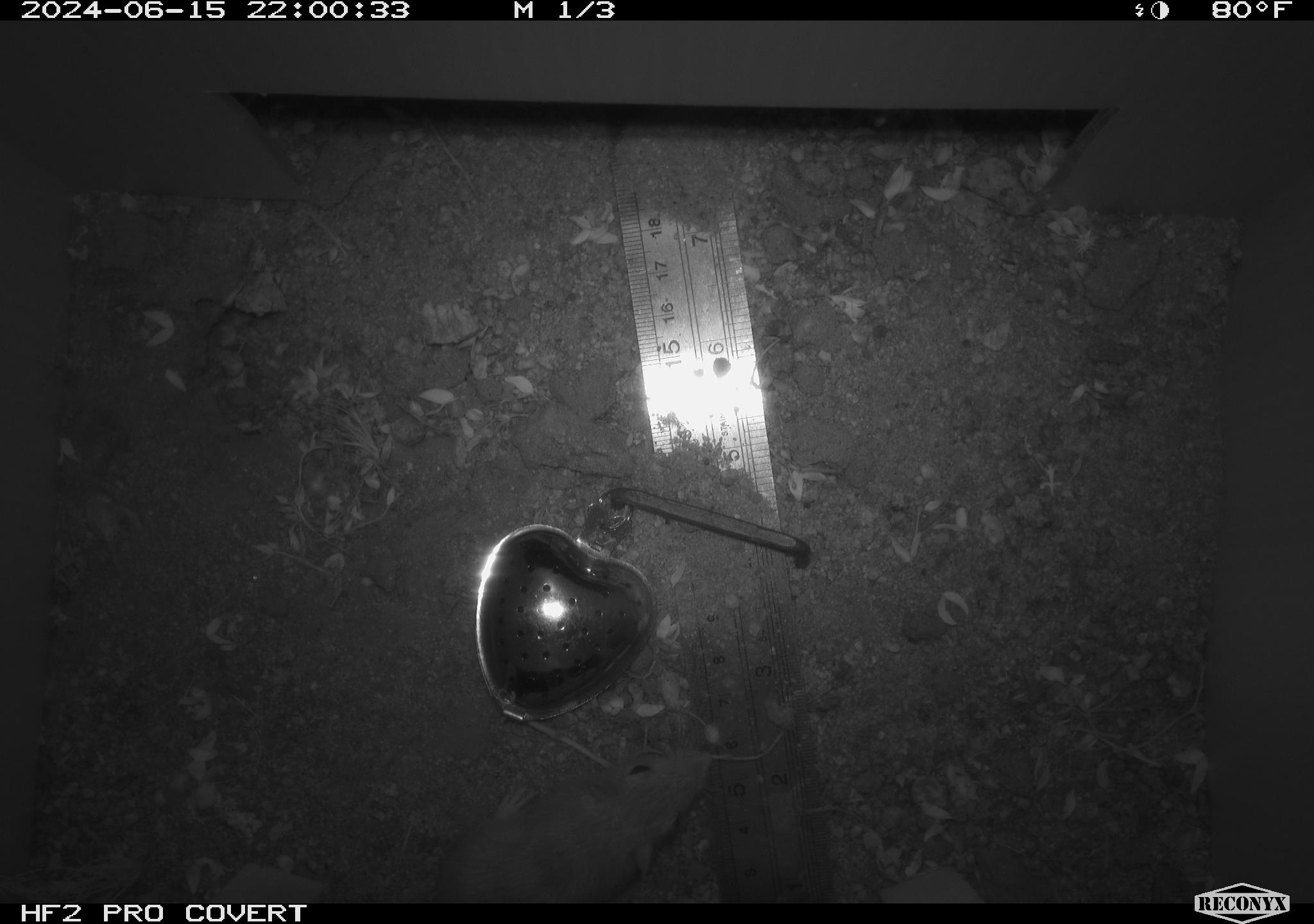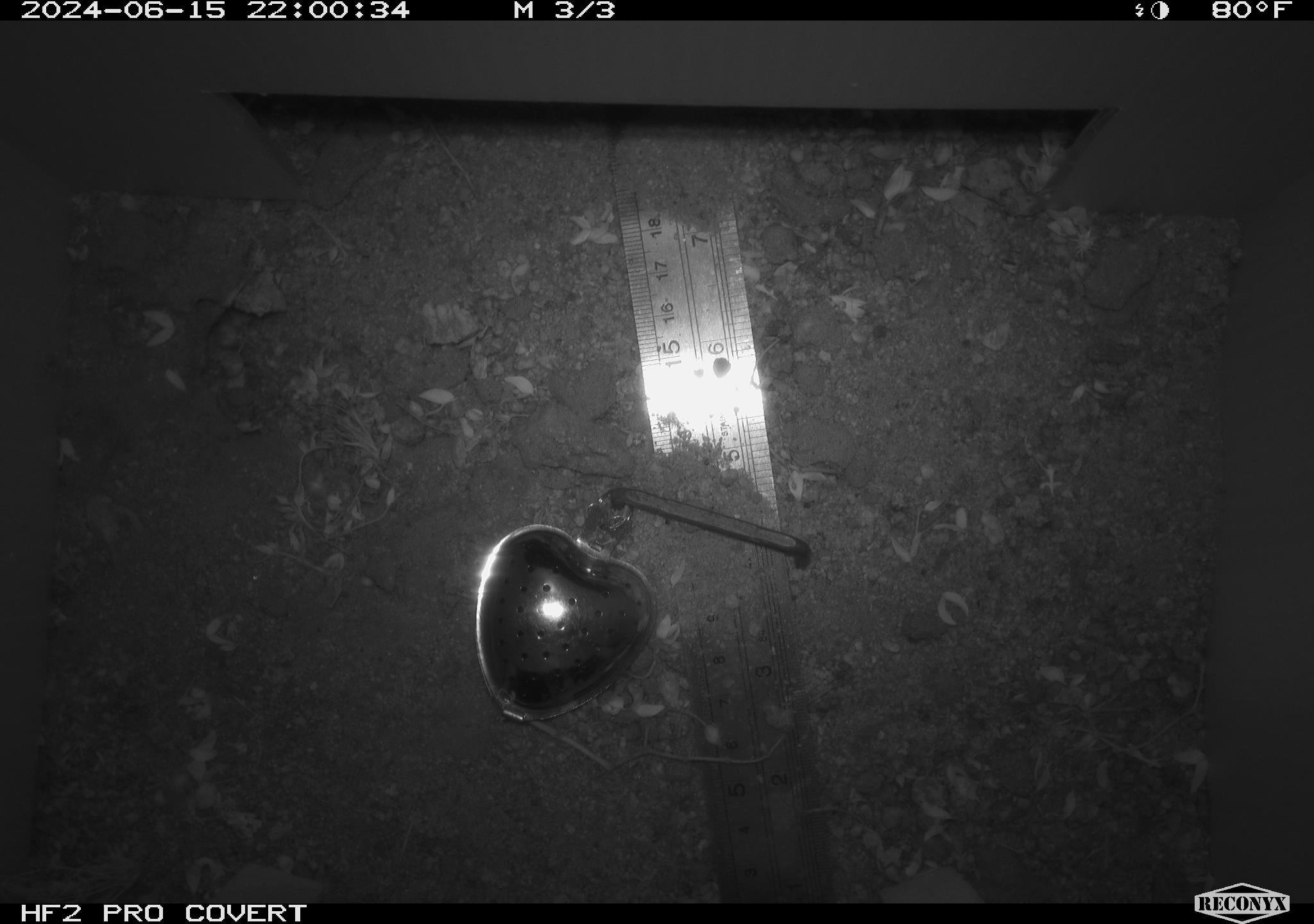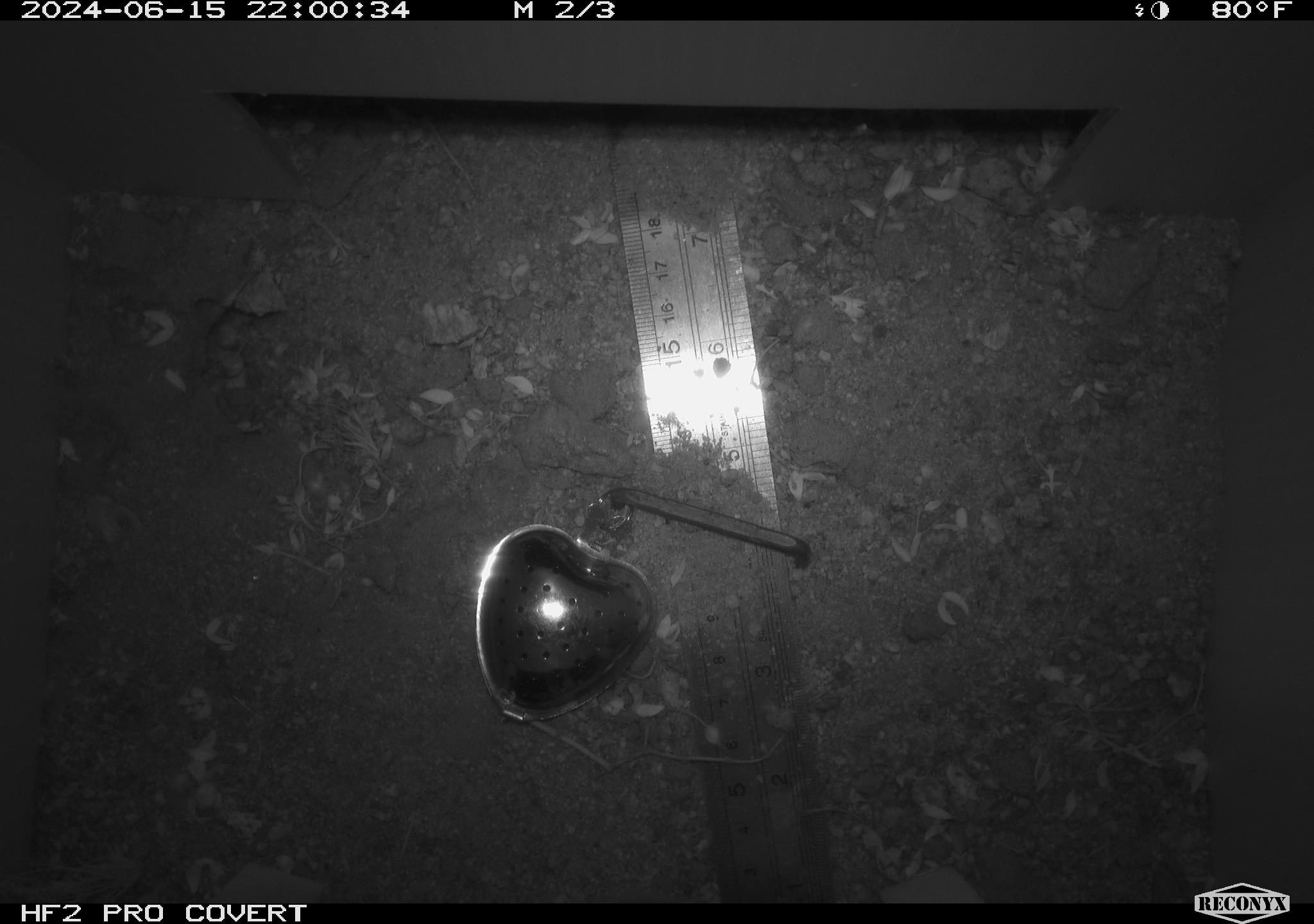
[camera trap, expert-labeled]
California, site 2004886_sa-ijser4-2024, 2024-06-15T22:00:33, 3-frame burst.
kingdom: Animalia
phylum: Chordata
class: Mammalia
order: Rodentia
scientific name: Rodentia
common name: woodrat or rat or mouse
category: woodrat or rat or mouse species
Woodrat or rat or mouse species (woodrat or rat or mouse) (Rodentia).